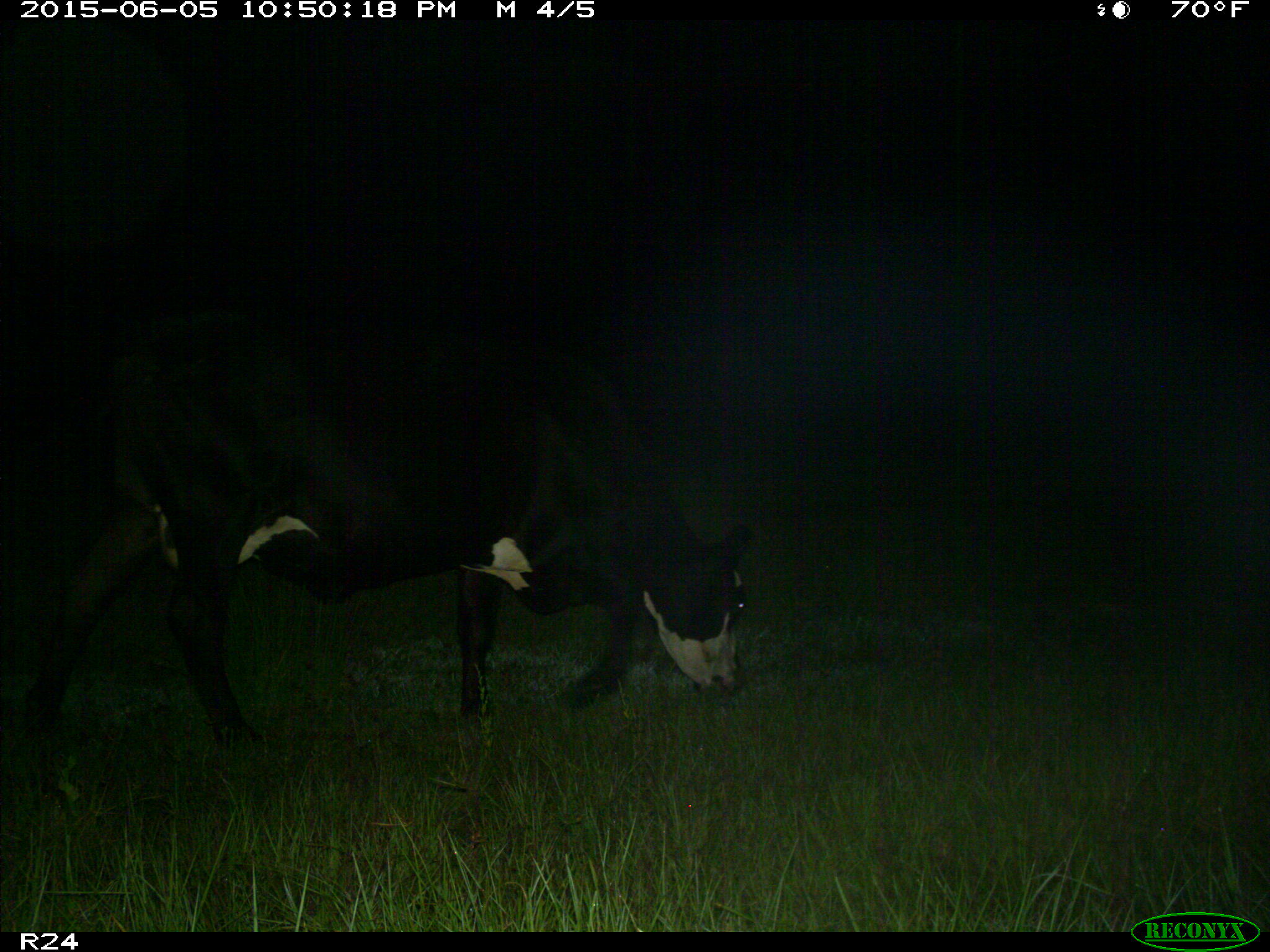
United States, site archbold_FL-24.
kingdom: Animalia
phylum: Chordata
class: Mammalia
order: Artiodactyla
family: Bovidae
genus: Bos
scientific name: Bos taurus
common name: domestic cow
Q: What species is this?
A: Bos taurus (domestic cow).